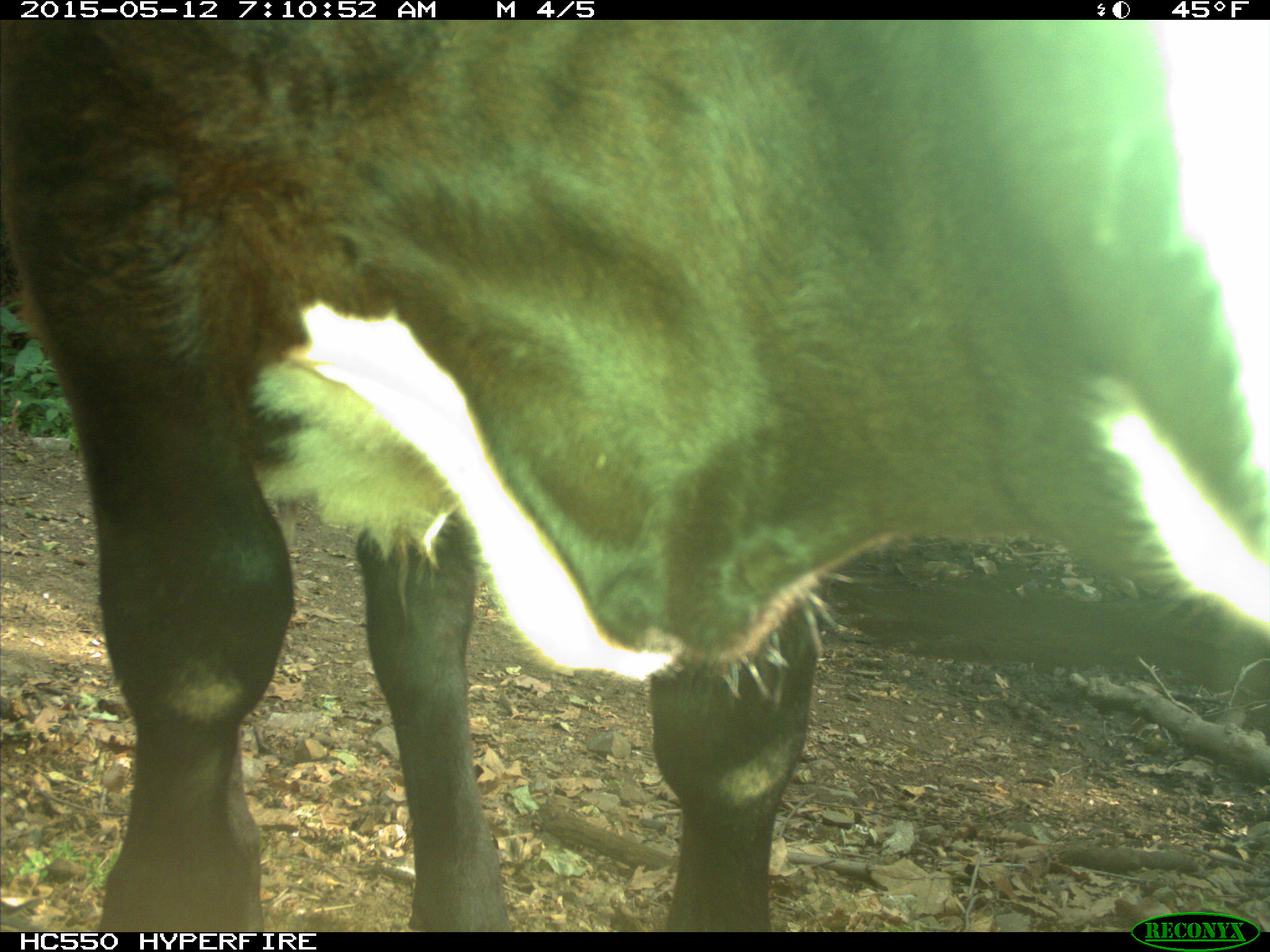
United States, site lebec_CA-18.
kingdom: Animalia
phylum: Chordata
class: Mammalia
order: Artiodactyla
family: Bovidae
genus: Bos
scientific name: Bos taurus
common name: domestic cow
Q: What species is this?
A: Bos taurus (domestic cow).